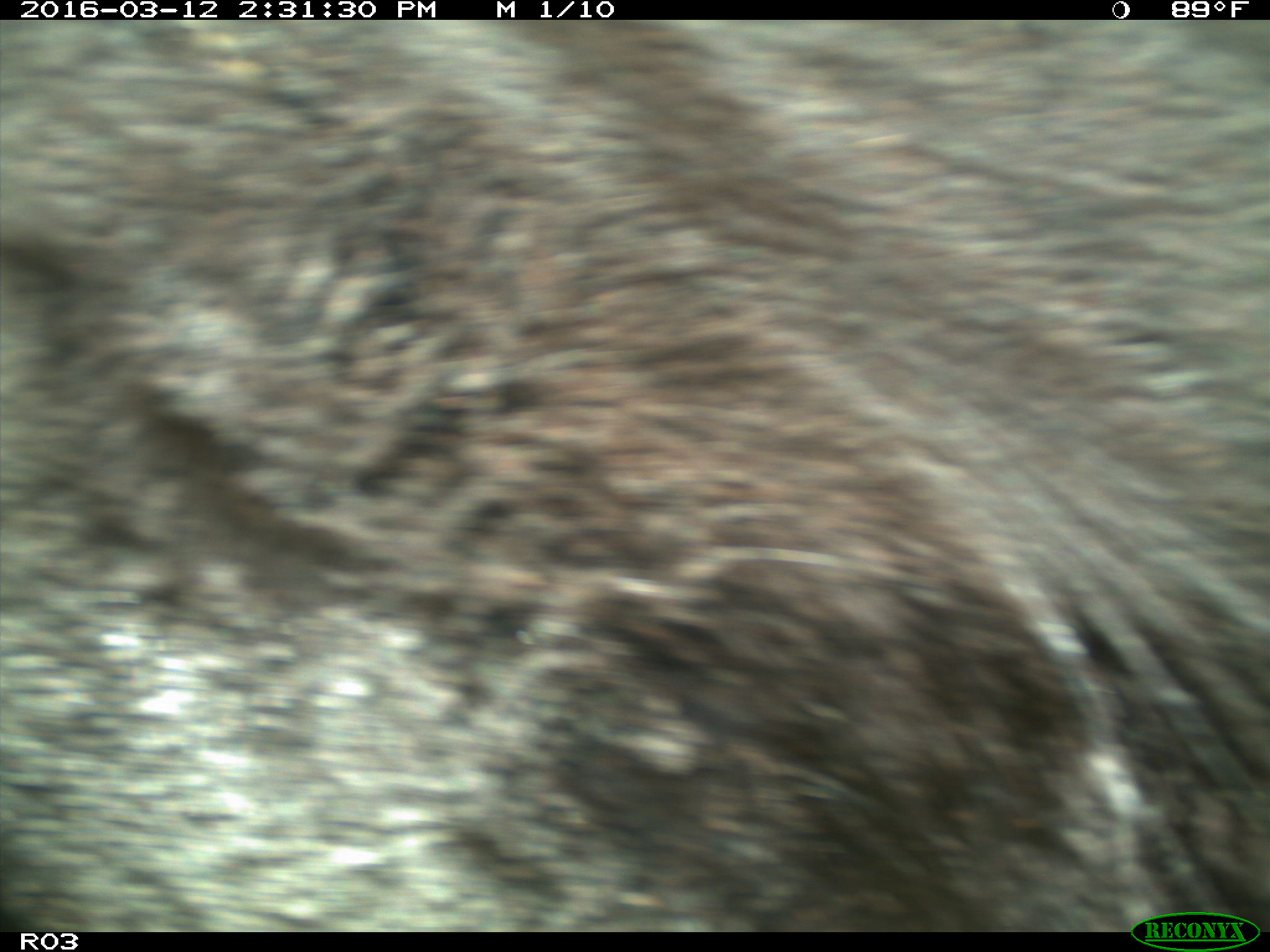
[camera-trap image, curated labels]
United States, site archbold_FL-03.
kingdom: Animalia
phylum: Chordata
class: Mammalia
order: Artiodactyla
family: Bovidae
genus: Bos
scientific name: Bos taurus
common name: domestic cow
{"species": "Bos taurus (domestic cow)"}